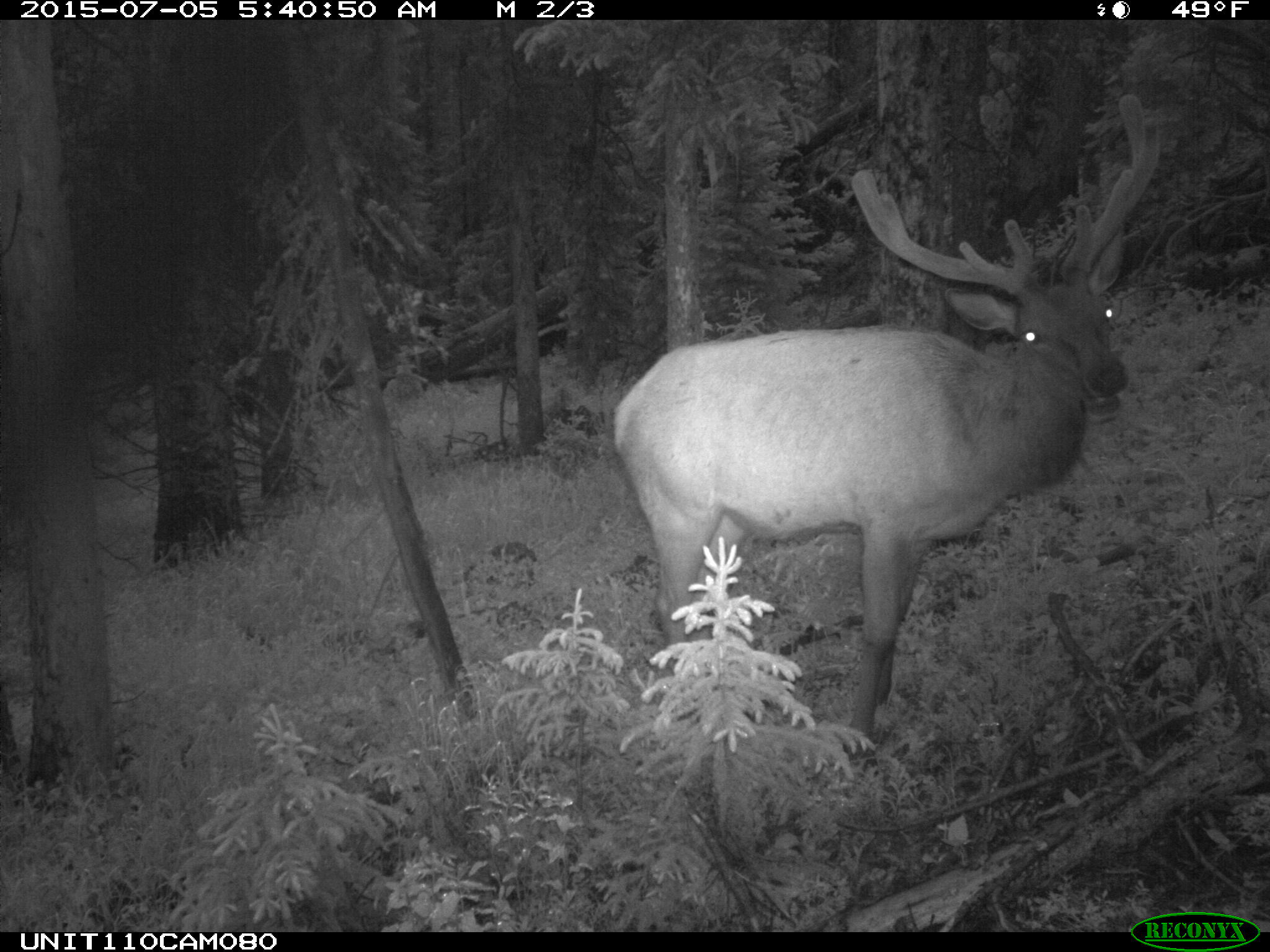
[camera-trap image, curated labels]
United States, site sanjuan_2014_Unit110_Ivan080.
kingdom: Animalia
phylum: Chordata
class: Mammalia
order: Artiodactyla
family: Cervidae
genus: Cervus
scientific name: Cervus elaphus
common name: red deer